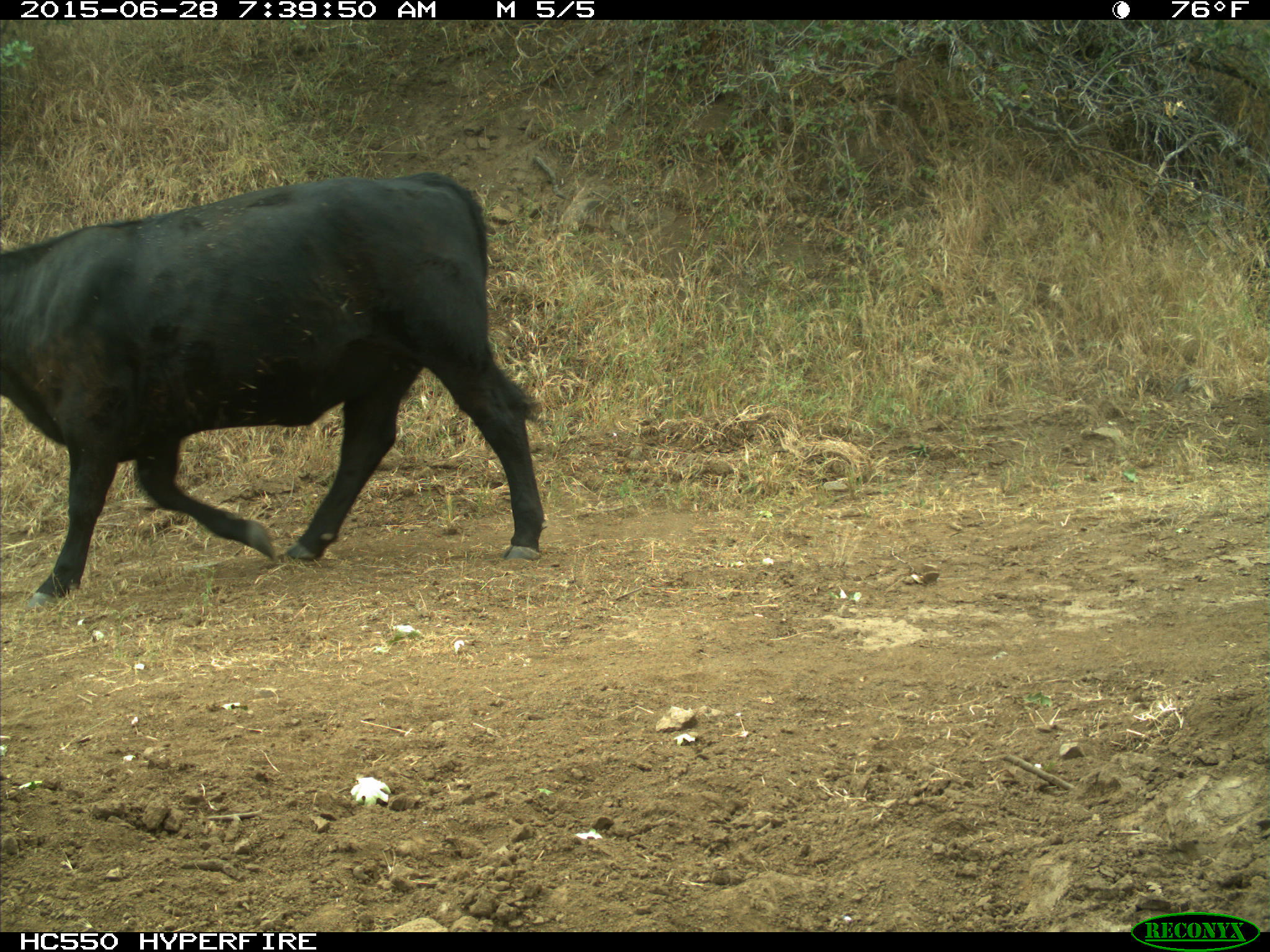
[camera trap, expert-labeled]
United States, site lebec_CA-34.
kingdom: Animalia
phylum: Chordata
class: Mammalia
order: Artiodactyla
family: Bovidae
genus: Bos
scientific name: Bos taurus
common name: domestic cow